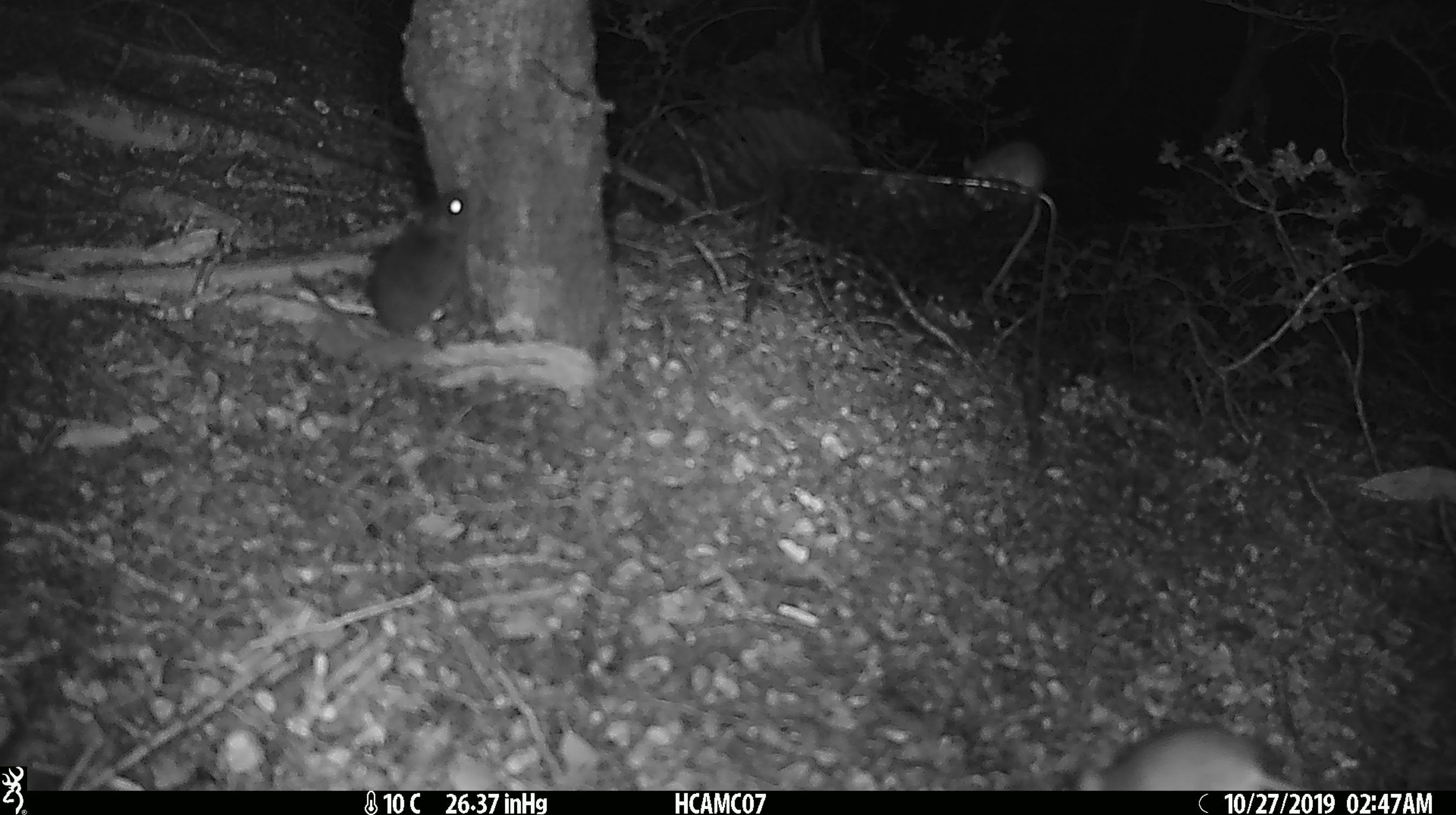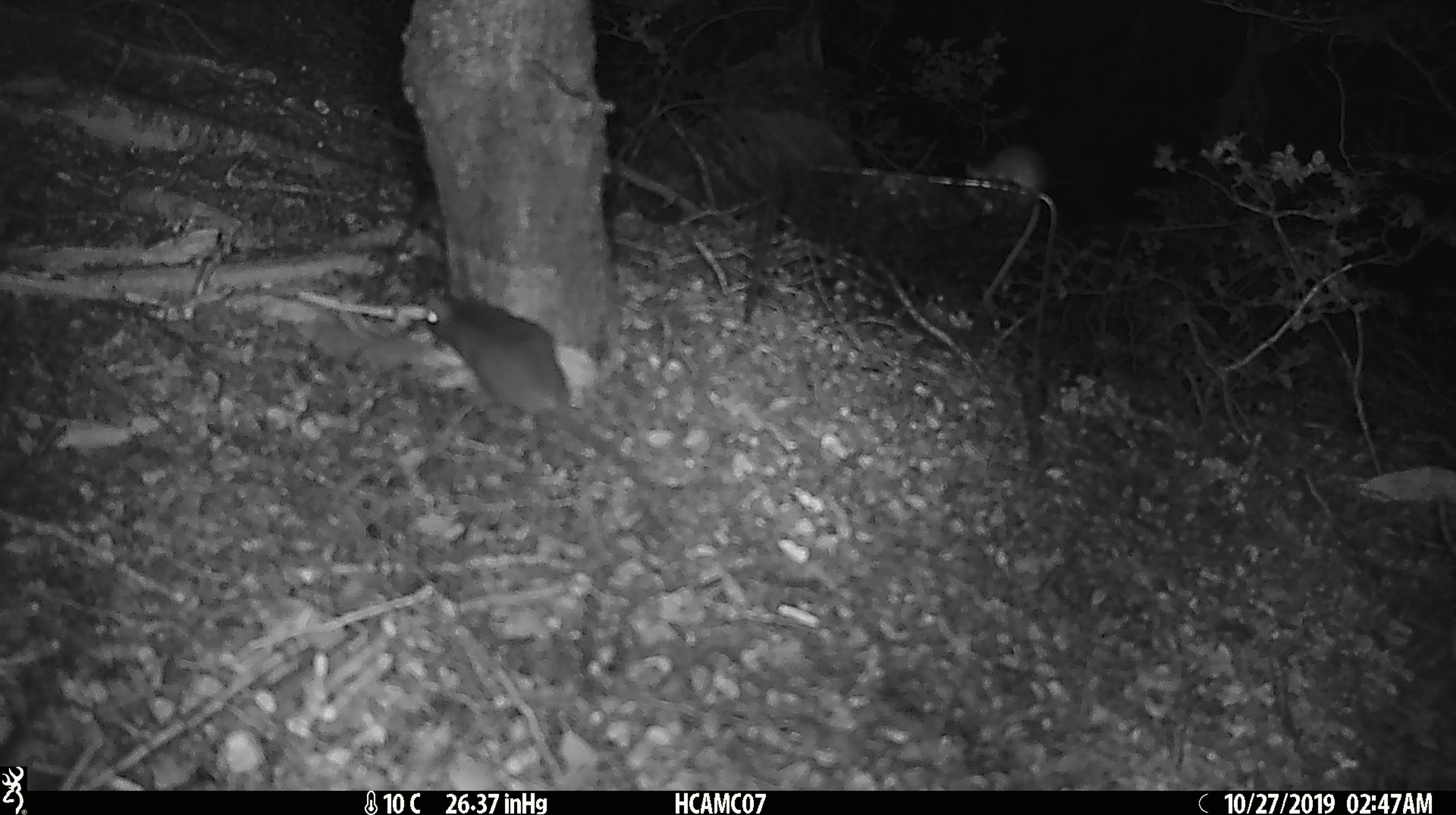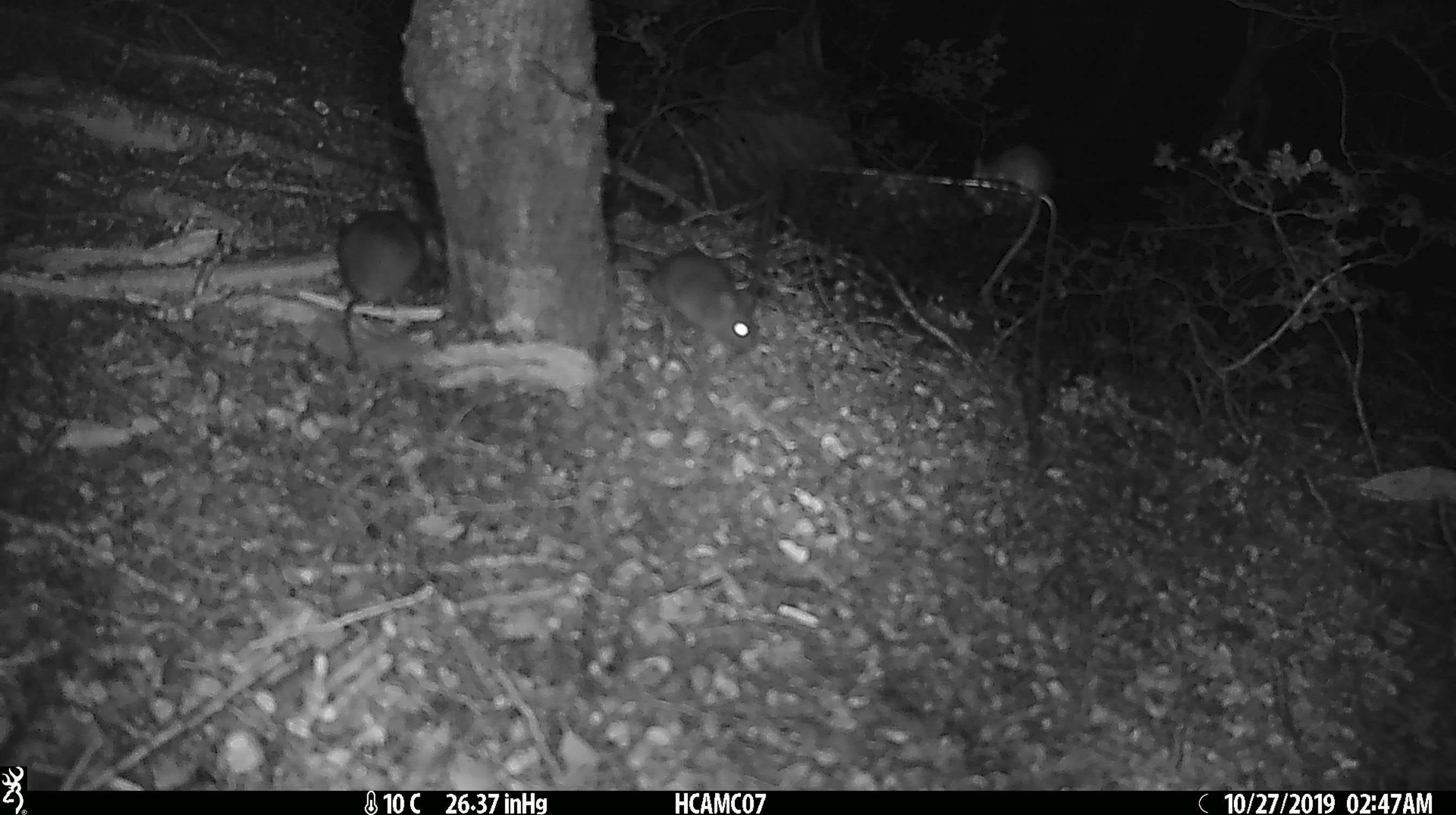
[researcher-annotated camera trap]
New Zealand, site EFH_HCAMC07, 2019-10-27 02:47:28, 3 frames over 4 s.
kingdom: Animalia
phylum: Chordata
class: Mammalia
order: Rodentia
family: Muridae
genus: Mus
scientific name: Mus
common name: mouse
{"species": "mouse (Mus)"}